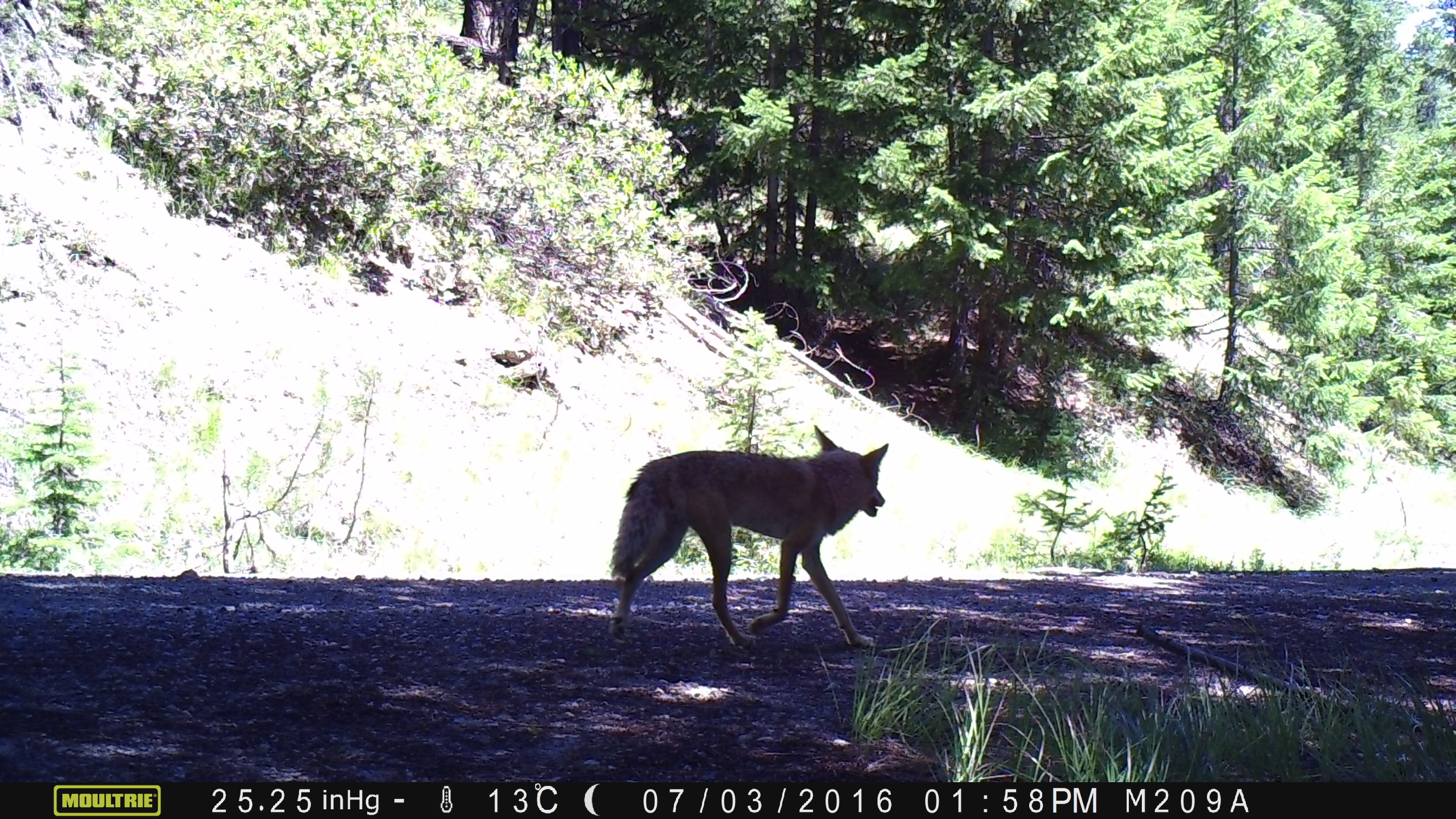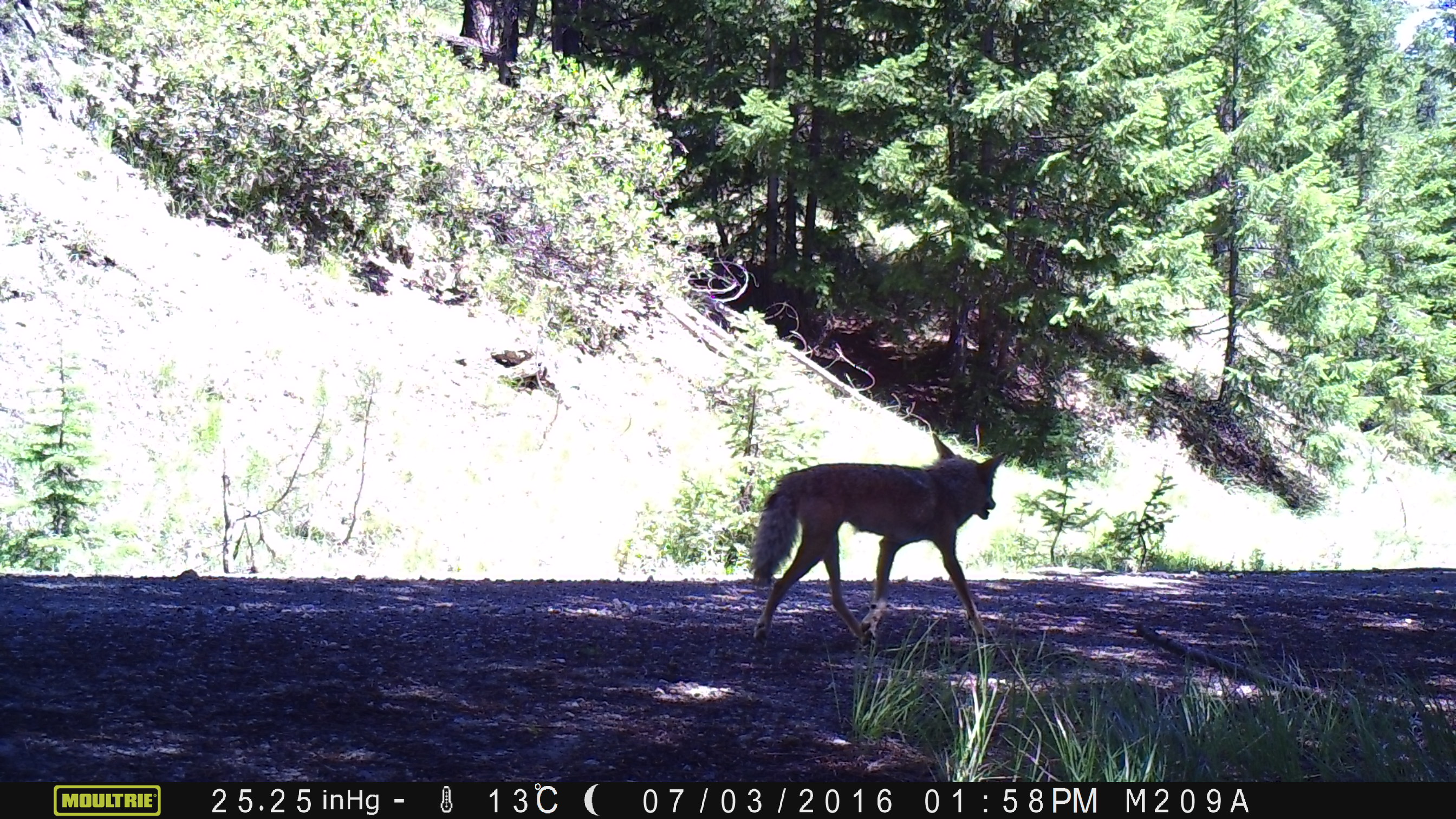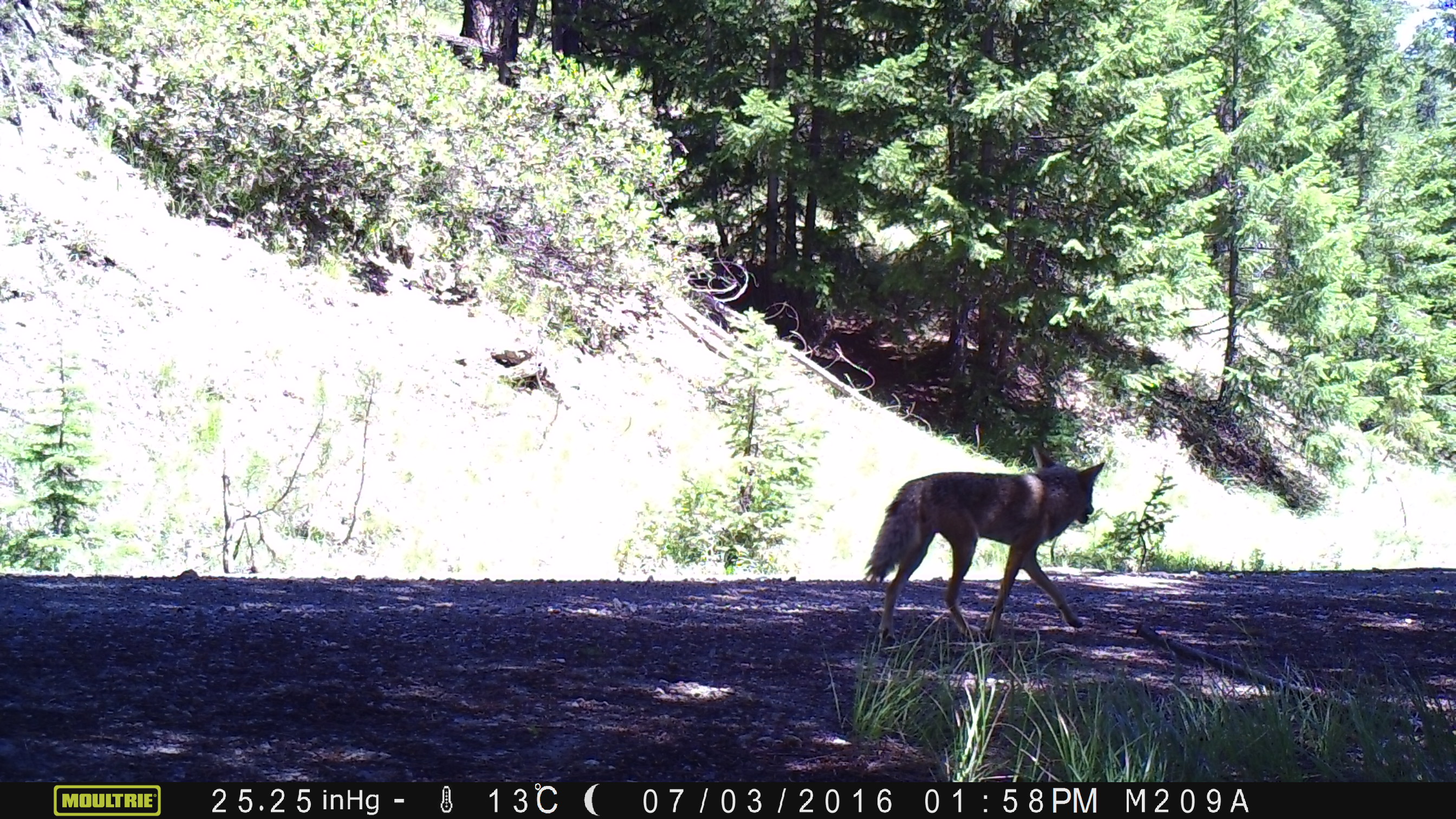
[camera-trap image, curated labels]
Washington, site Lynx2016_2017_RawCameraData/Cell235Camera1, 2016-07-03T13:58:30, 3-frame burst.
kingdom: Animalia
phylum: Chordata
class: Mammalia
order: Carnivora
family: Canidae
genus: Canis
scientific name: Canis latrans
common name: coyote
Canis latrans (coyote). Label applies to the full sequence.